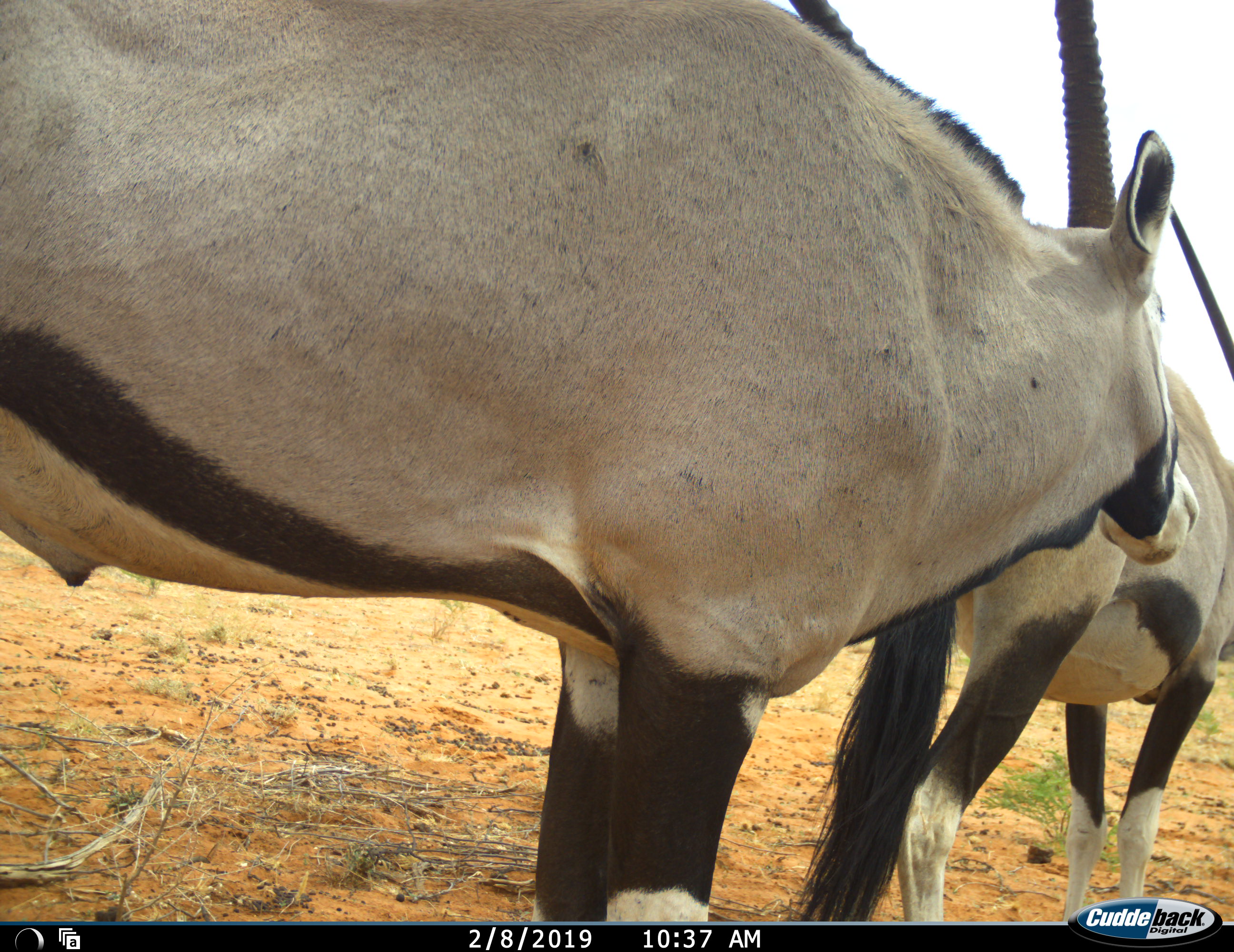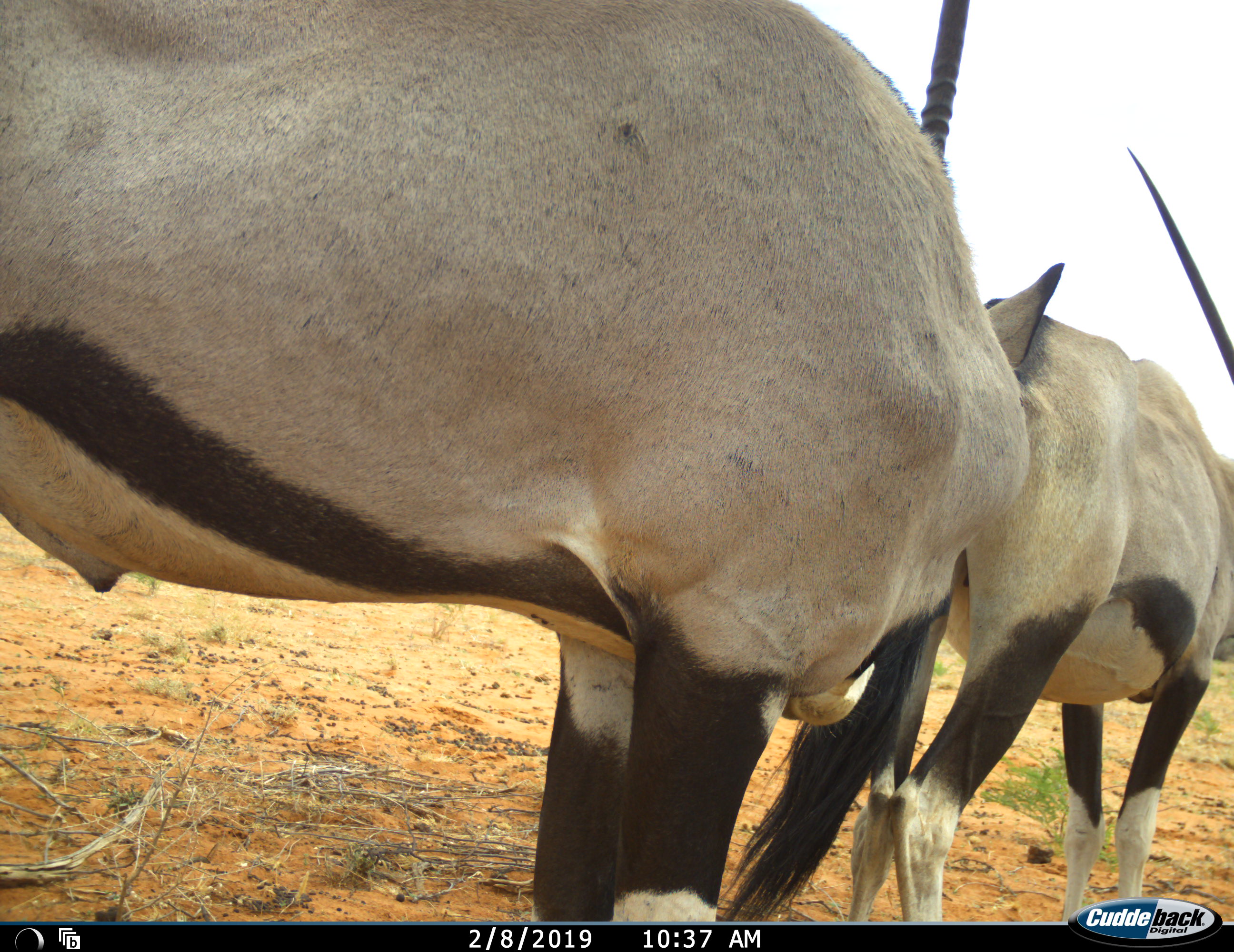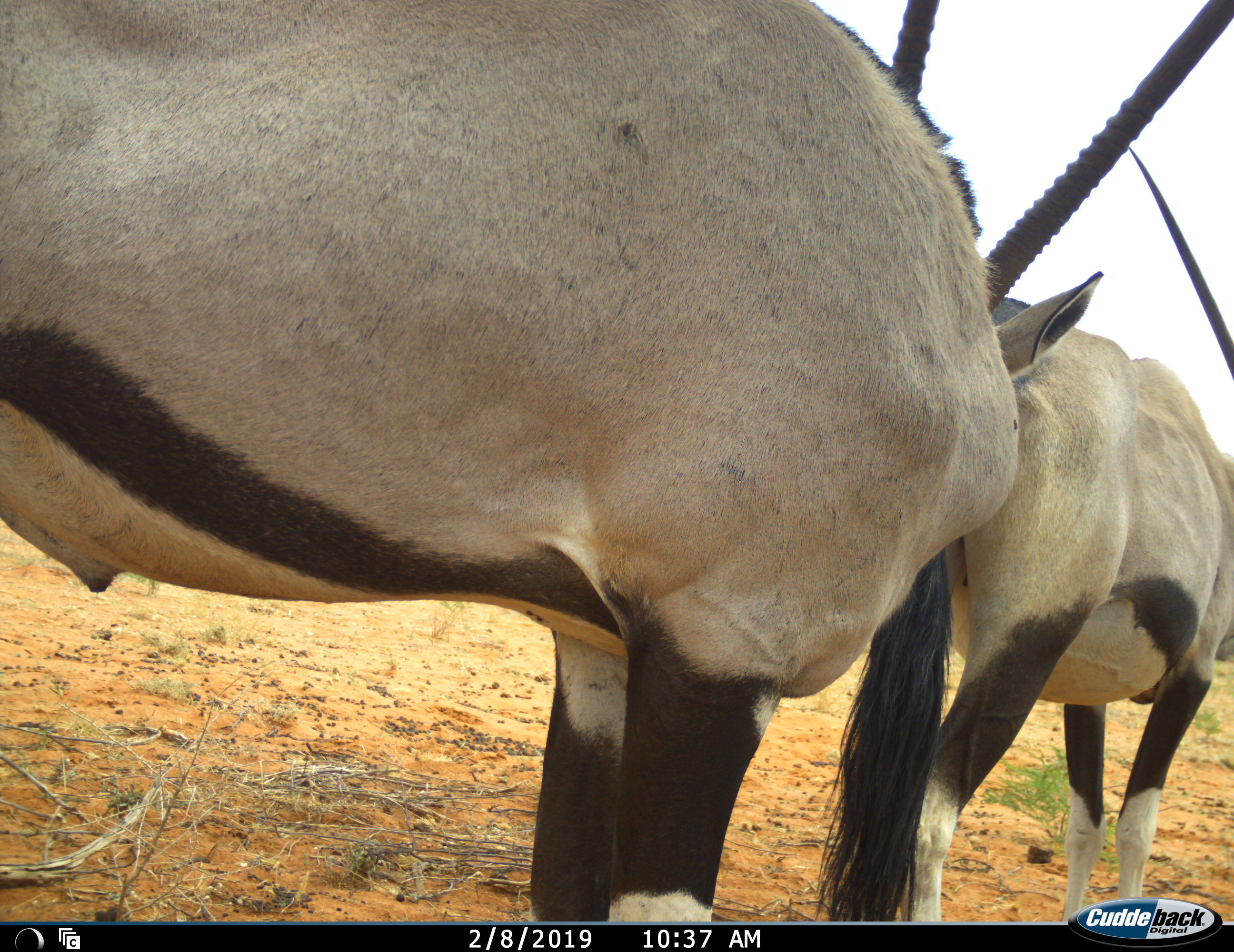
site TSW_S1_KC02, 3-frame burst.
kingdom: Animalia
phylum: Chordata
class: Mammalia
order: Artiodactyla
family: Bovidae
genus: Oryx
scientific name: Oryx gazella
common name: gemsbok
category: oryx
Oryx (gemsbok) (Oryx gazella), count 2. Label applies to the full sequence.